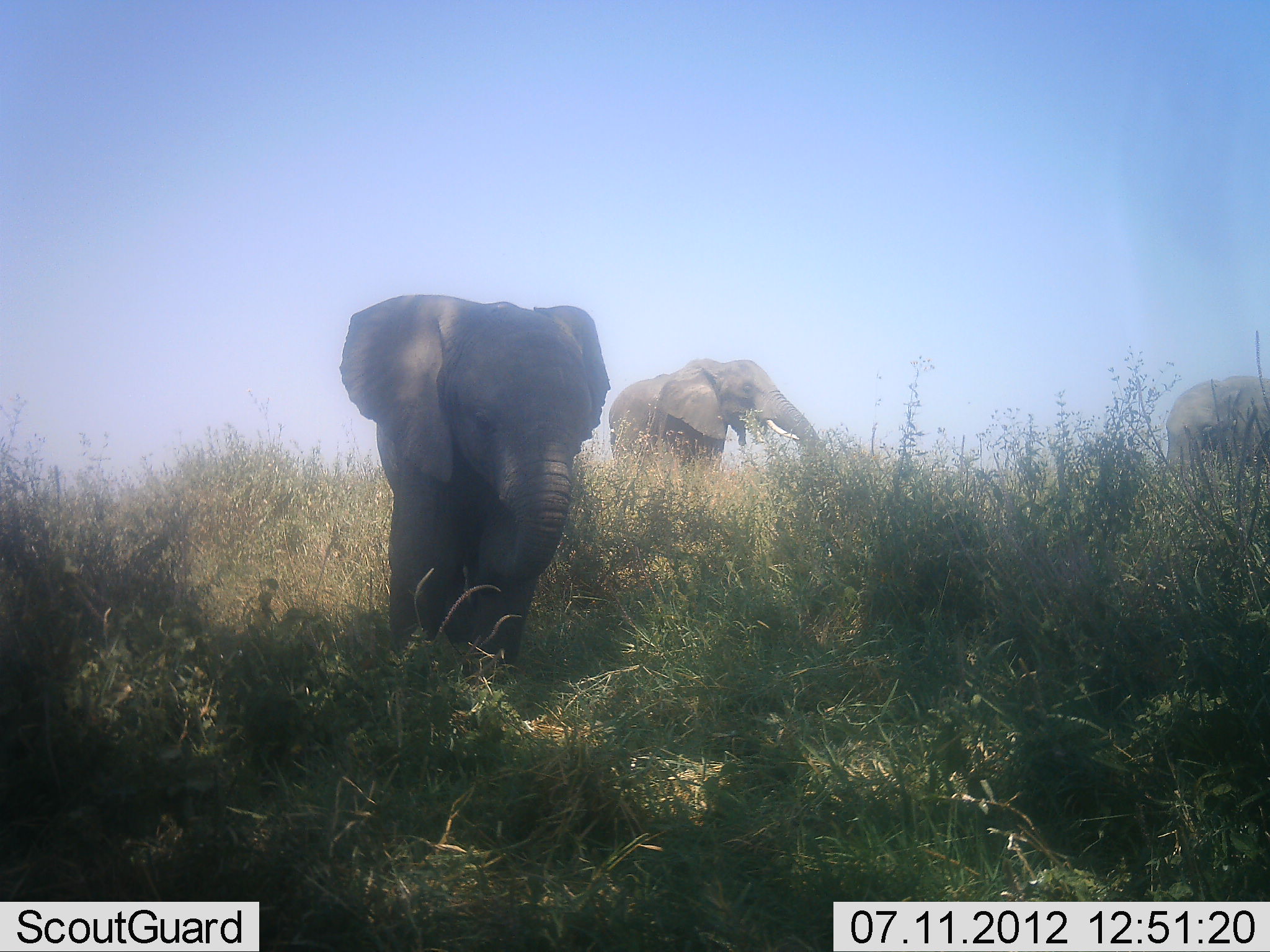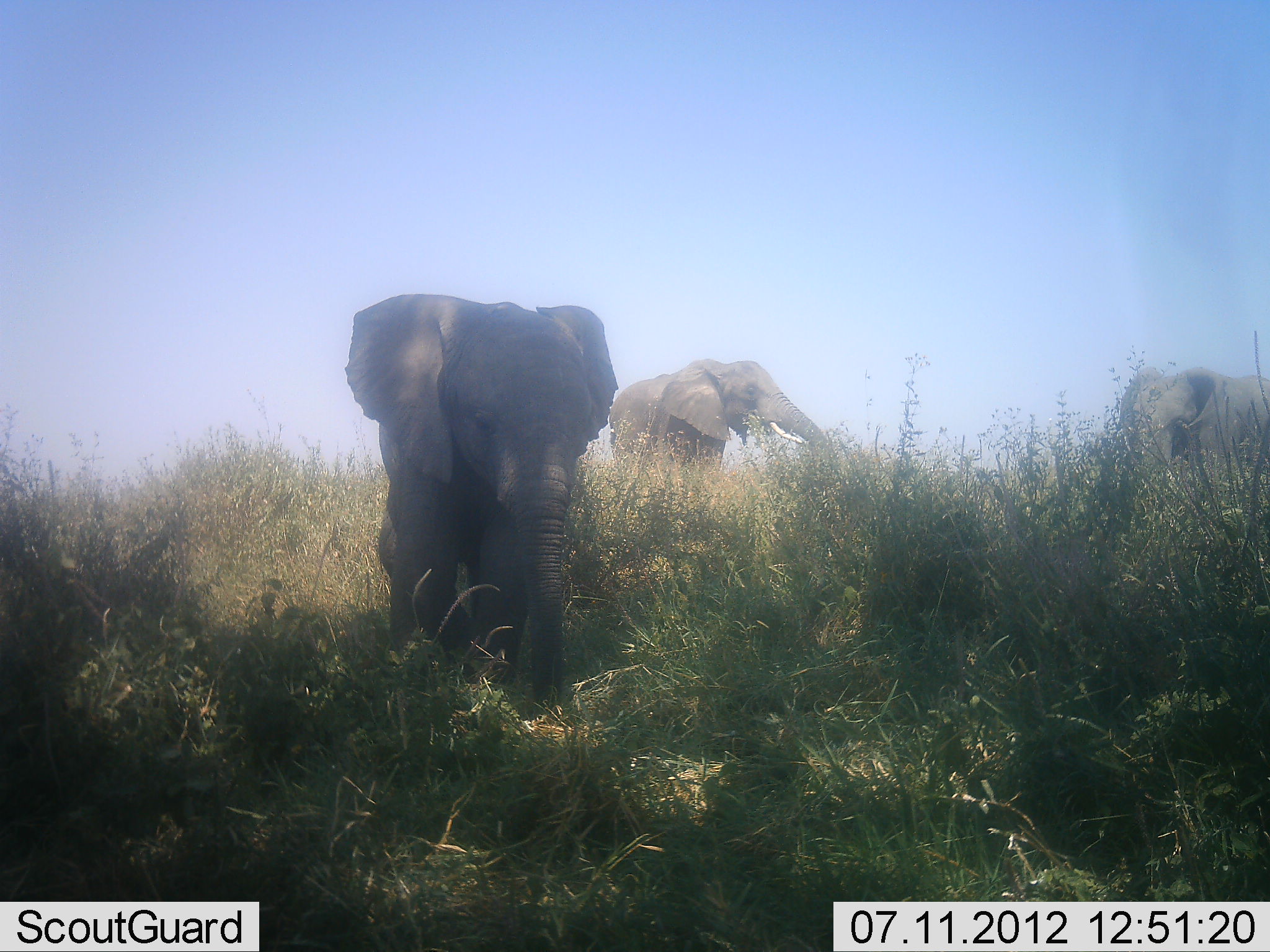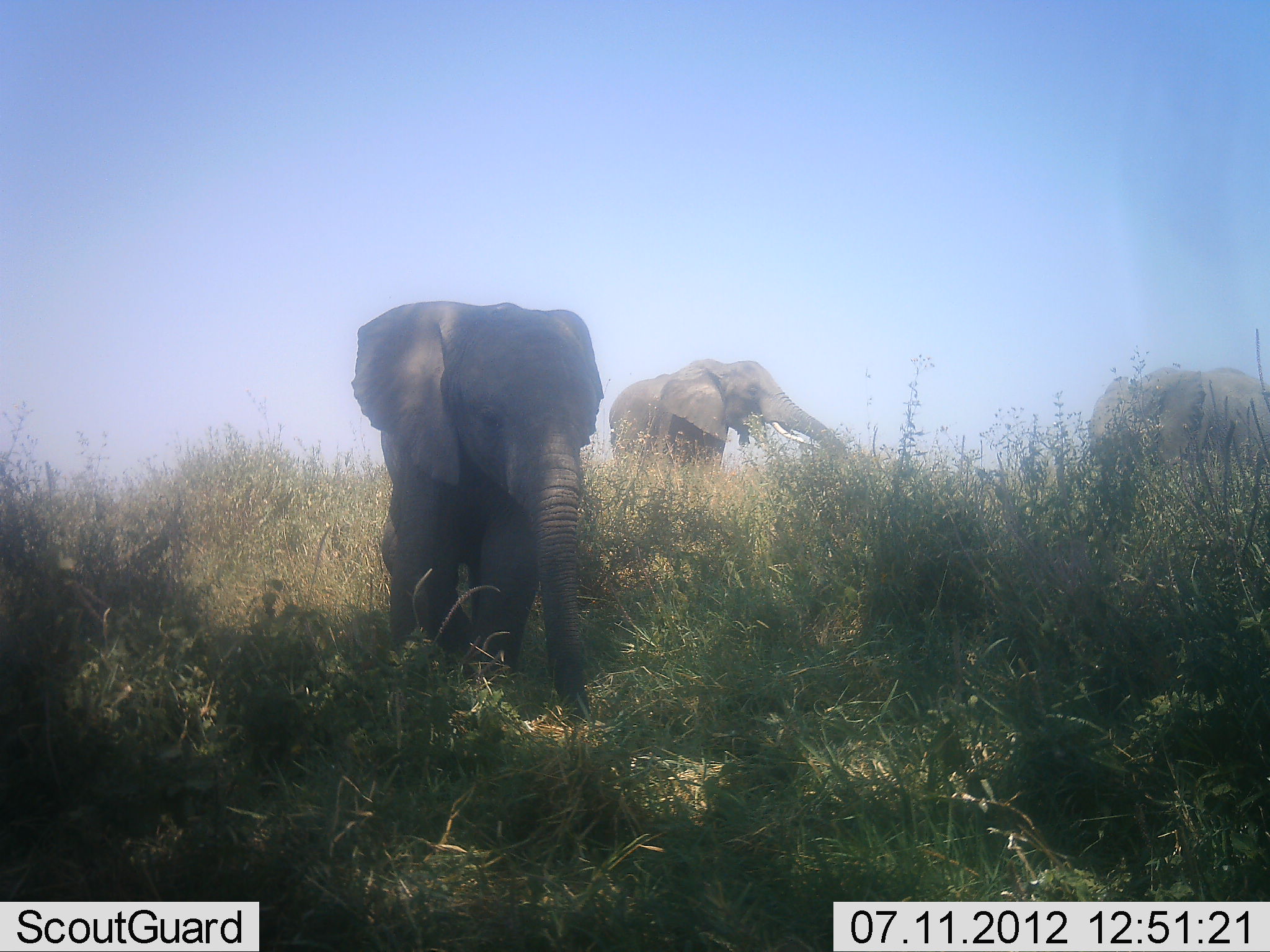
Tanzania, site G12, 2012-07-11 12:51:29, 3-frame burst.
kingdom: Animalia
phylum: Chordata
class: Mammalia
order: Proboscidea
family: Elephantidae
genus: Loxodonta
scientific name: Loxodonta africana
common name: african bush elephant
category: elephant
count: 3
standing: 70%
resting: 0%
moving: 40%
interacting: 0%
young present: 20%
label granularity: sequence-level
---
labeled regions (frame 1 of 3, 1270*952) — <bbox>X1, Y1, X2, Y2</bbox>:
animal: <bbox>335, 287, 609, 686</bbox>; <bbox>608, 359, 825, 509</bbox>; <bbox>1167, 378, 1270, 550</bbox>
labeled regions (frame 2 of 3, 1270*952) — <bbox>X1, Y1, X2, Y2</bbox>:
animal: <bbox>344, 291, 620, 721</bbox>; <bbox>609, 359, 832, 519</bbox>; <bbox>1119, 366, 1270, 582</bbox>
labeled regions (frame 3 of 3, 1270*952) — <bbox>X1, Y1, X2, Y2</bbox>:
animal: <bbox>350, 299, 604, 746</bbox>; <bbox>608, 358, 848, 519</bbox>; <bbox>1089, 365, 1270, 561</bbox>